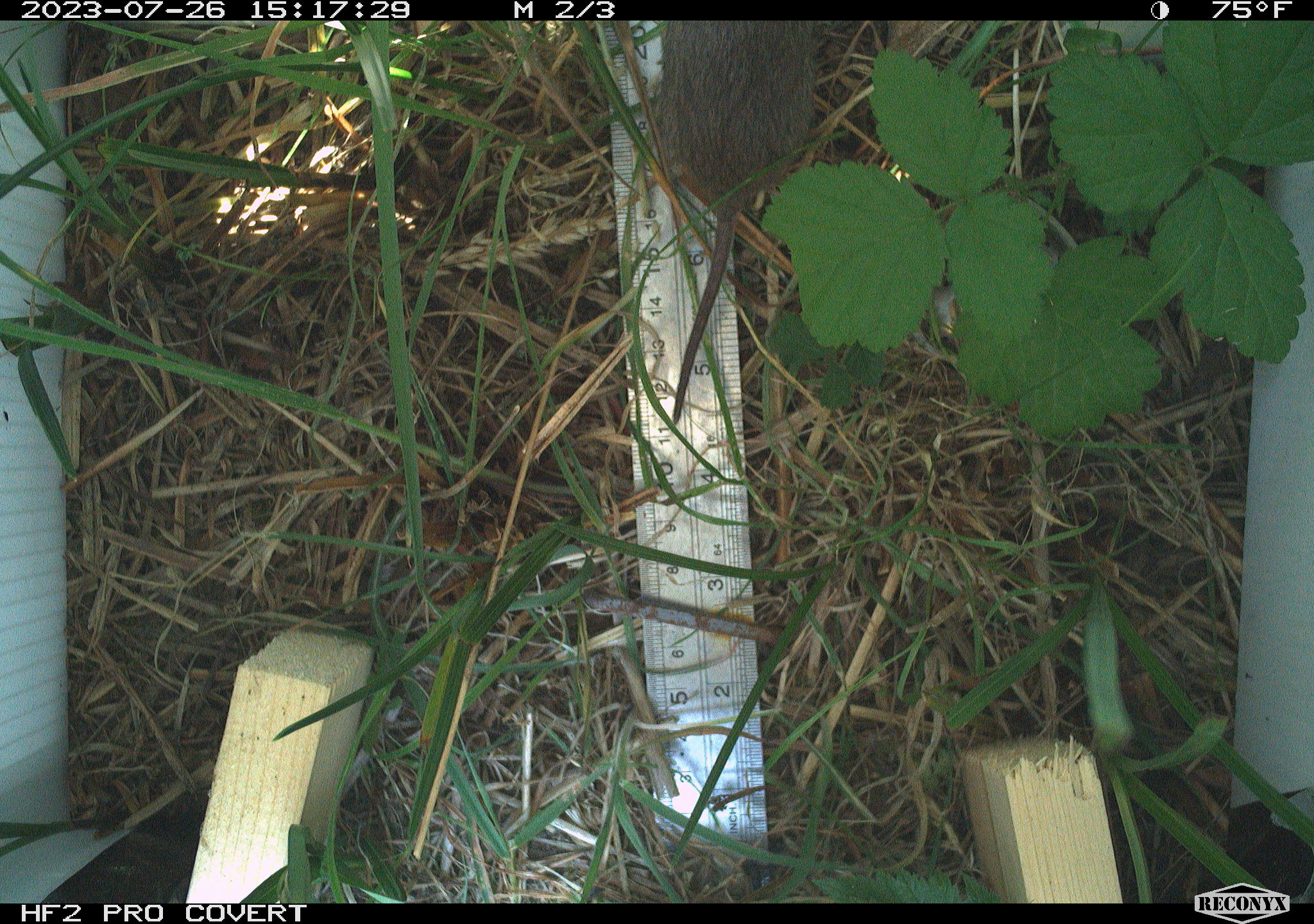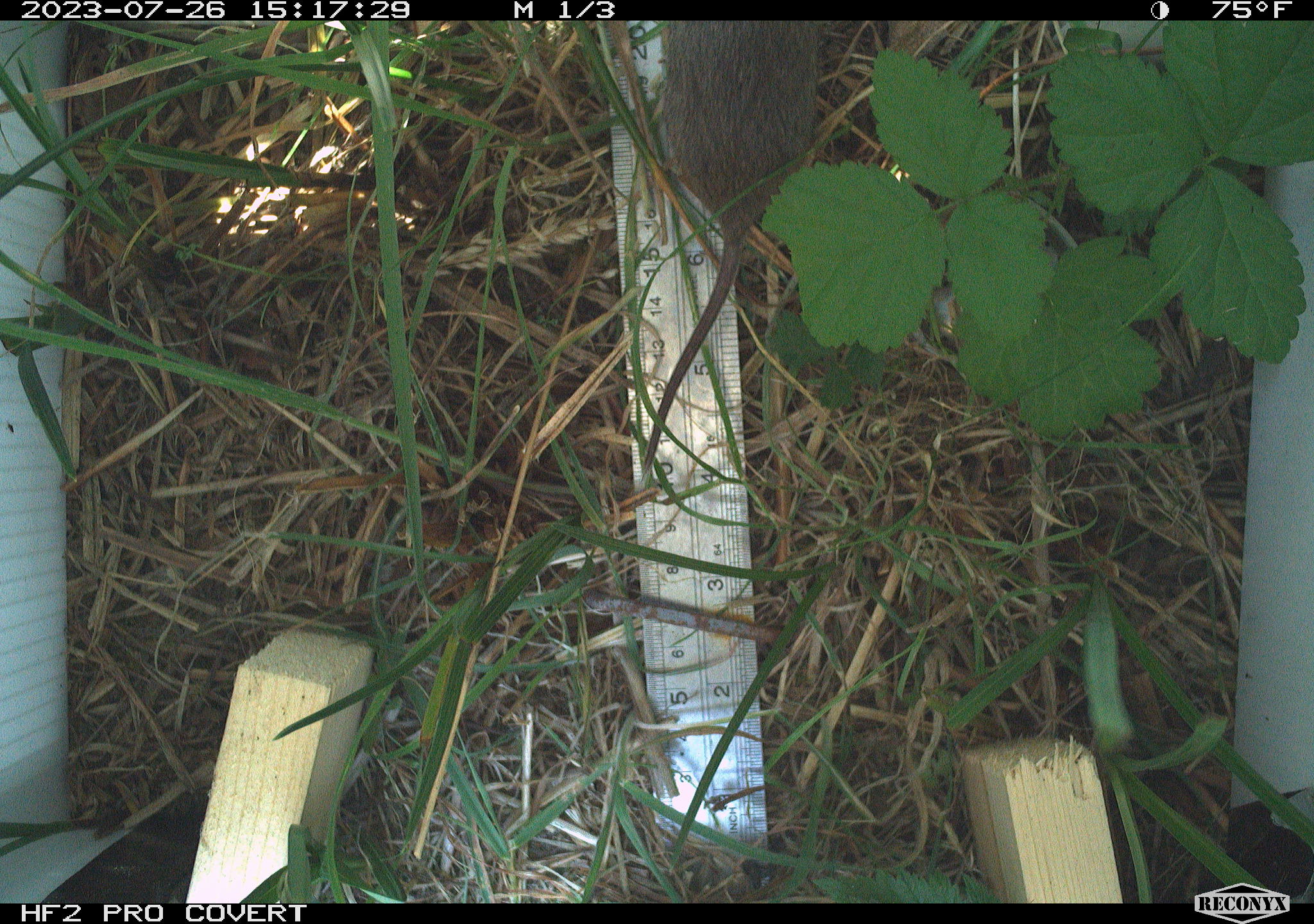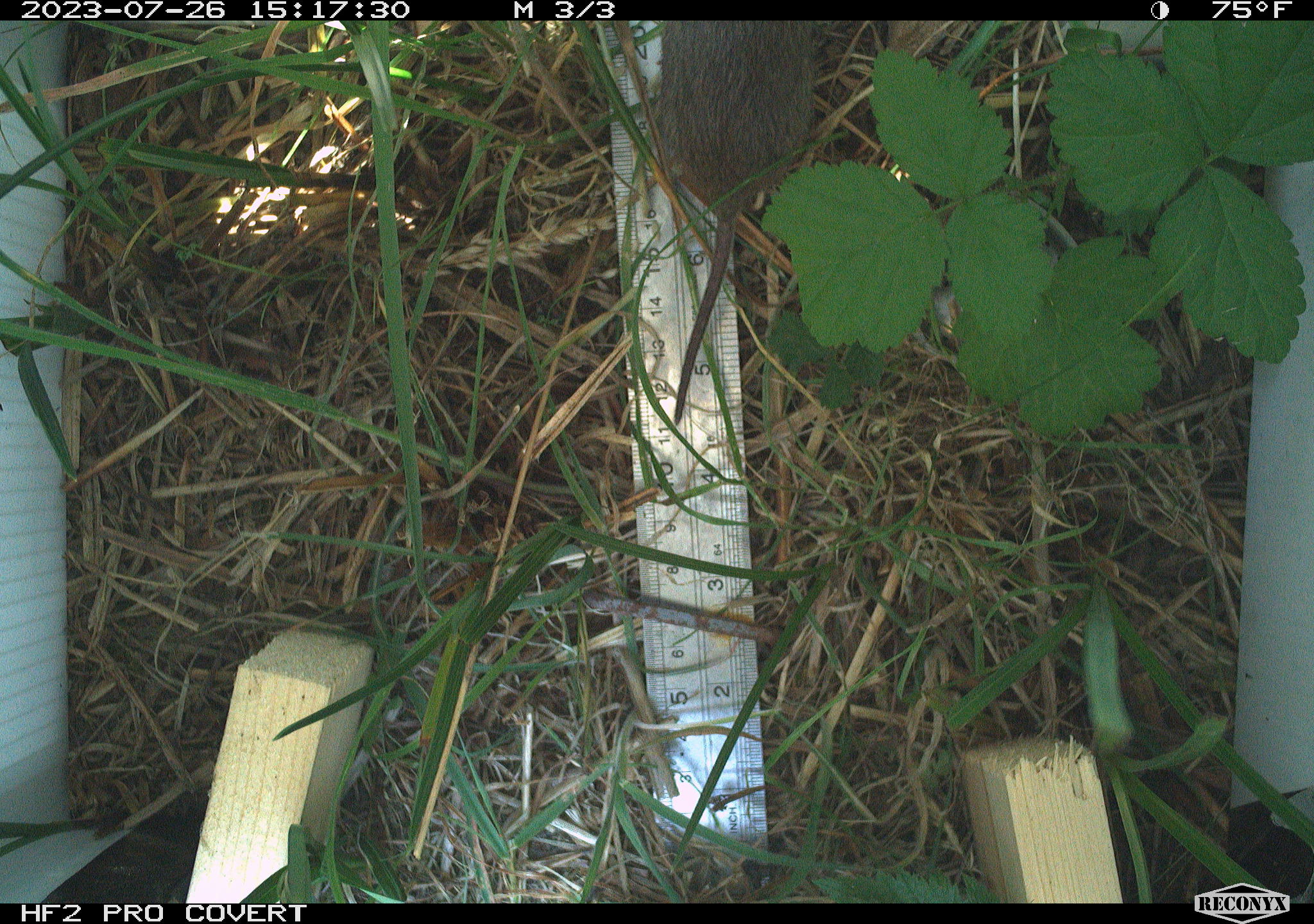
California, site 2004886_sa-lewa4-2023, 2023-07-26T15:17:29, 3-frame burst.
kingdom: Animalia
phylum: Chordata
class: Mammalia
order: Rodentia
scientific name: Rodentia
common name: mouse species